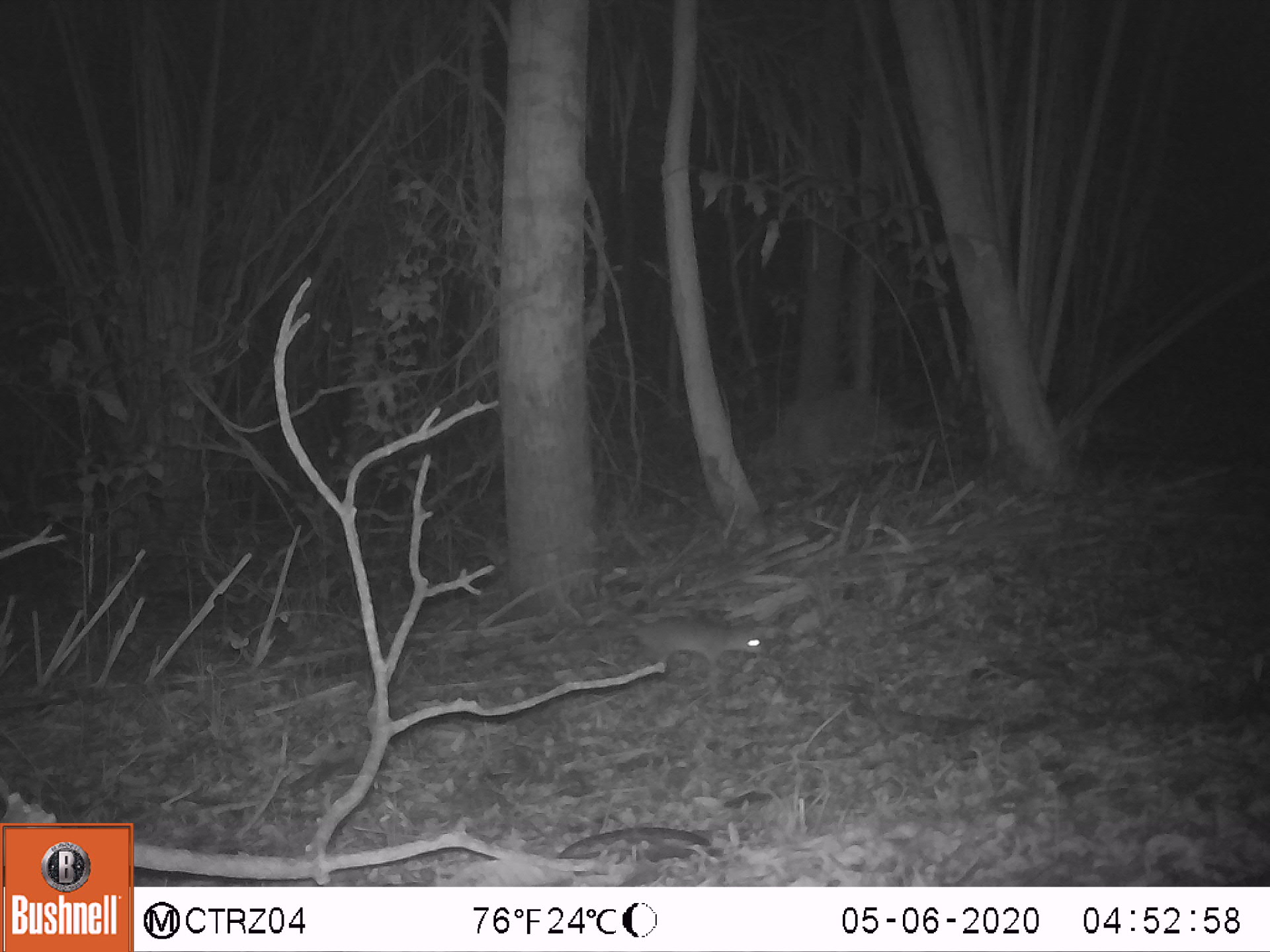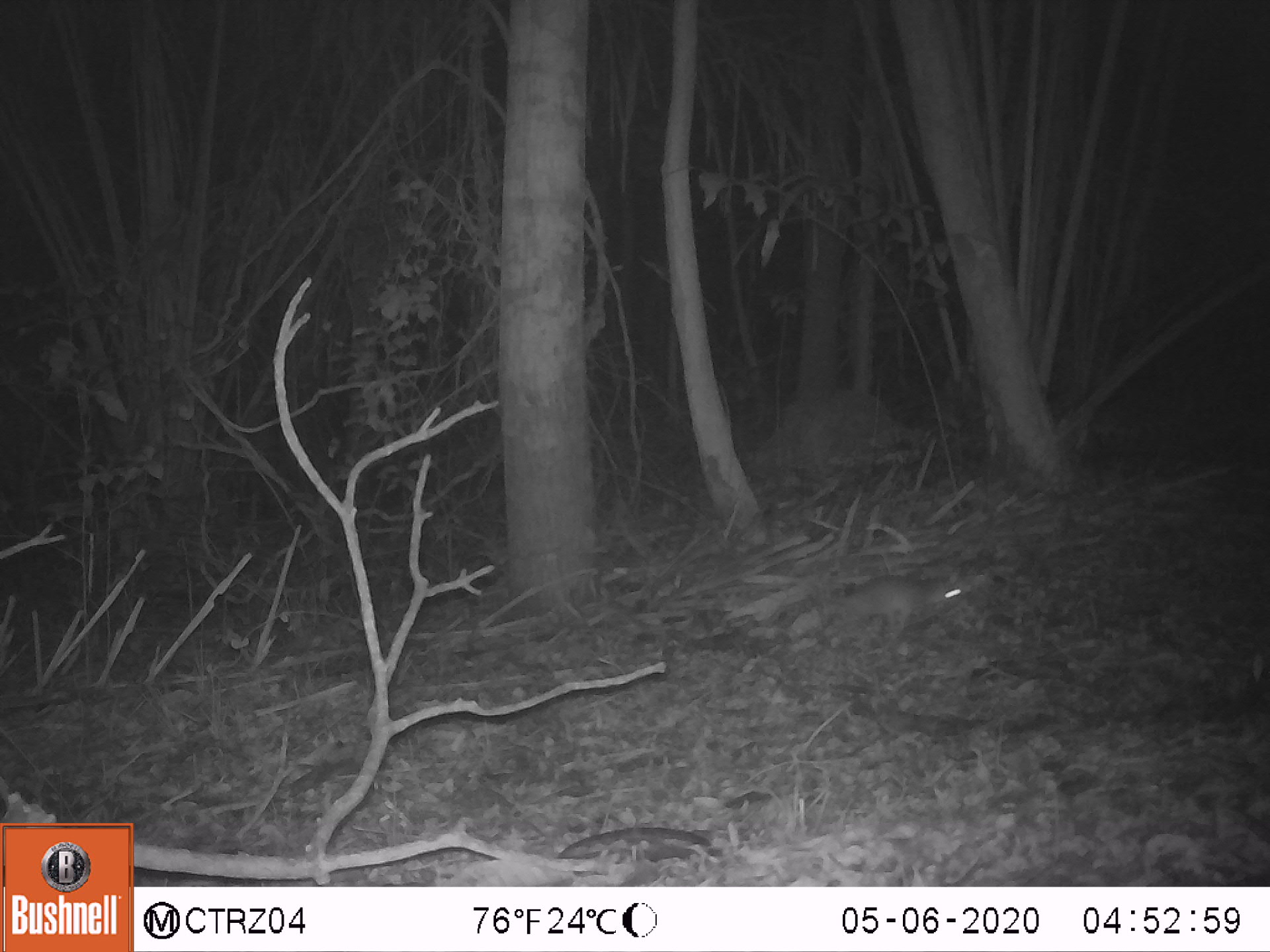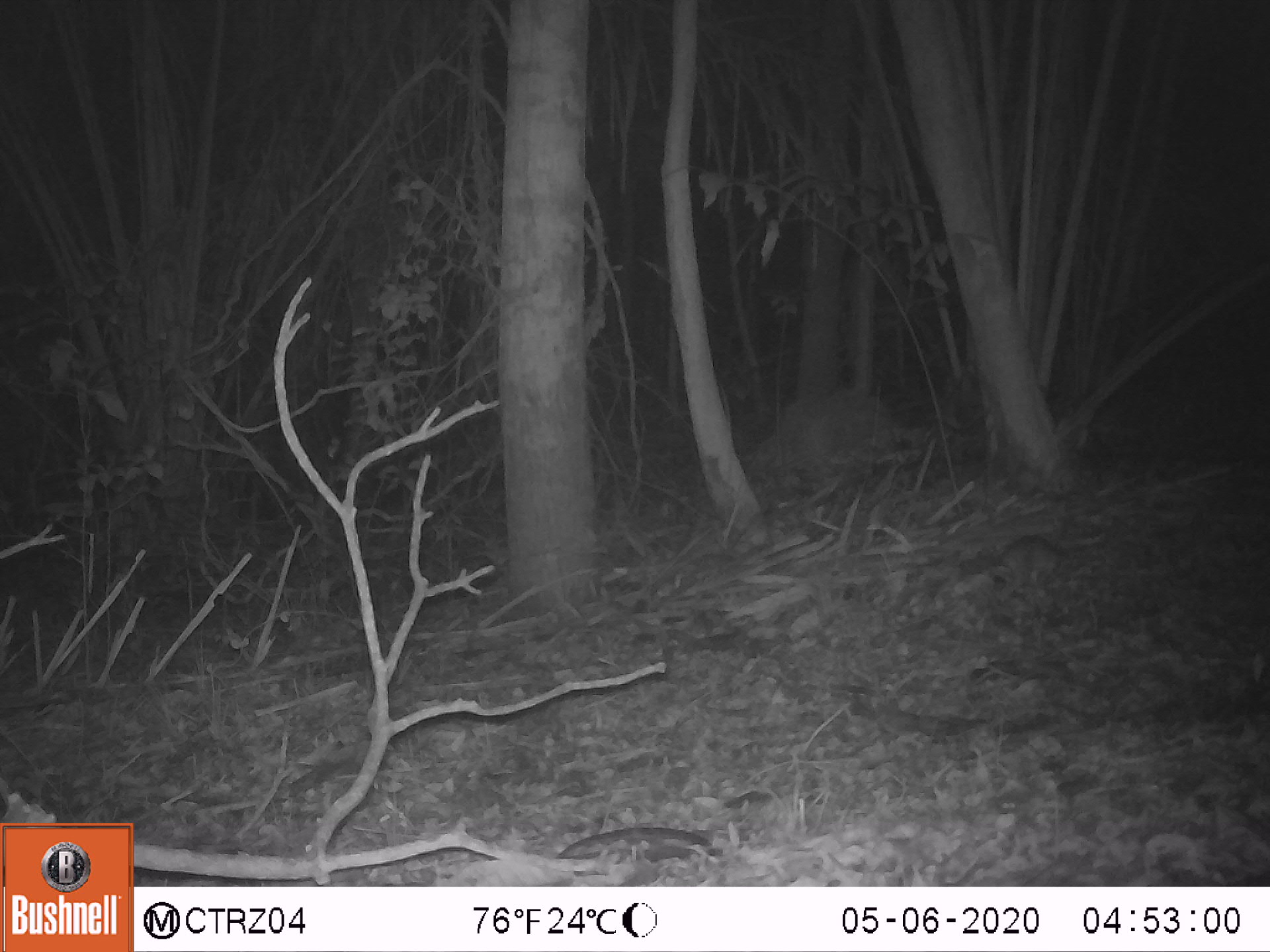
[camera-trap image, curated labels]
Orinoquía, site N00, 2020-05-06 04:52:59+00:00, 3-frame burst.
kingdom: Animalia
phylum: Chordata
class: Mammalia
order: Rodentia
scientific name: Rodentia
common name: rodent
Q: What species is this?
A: Rodent (Rodentia).